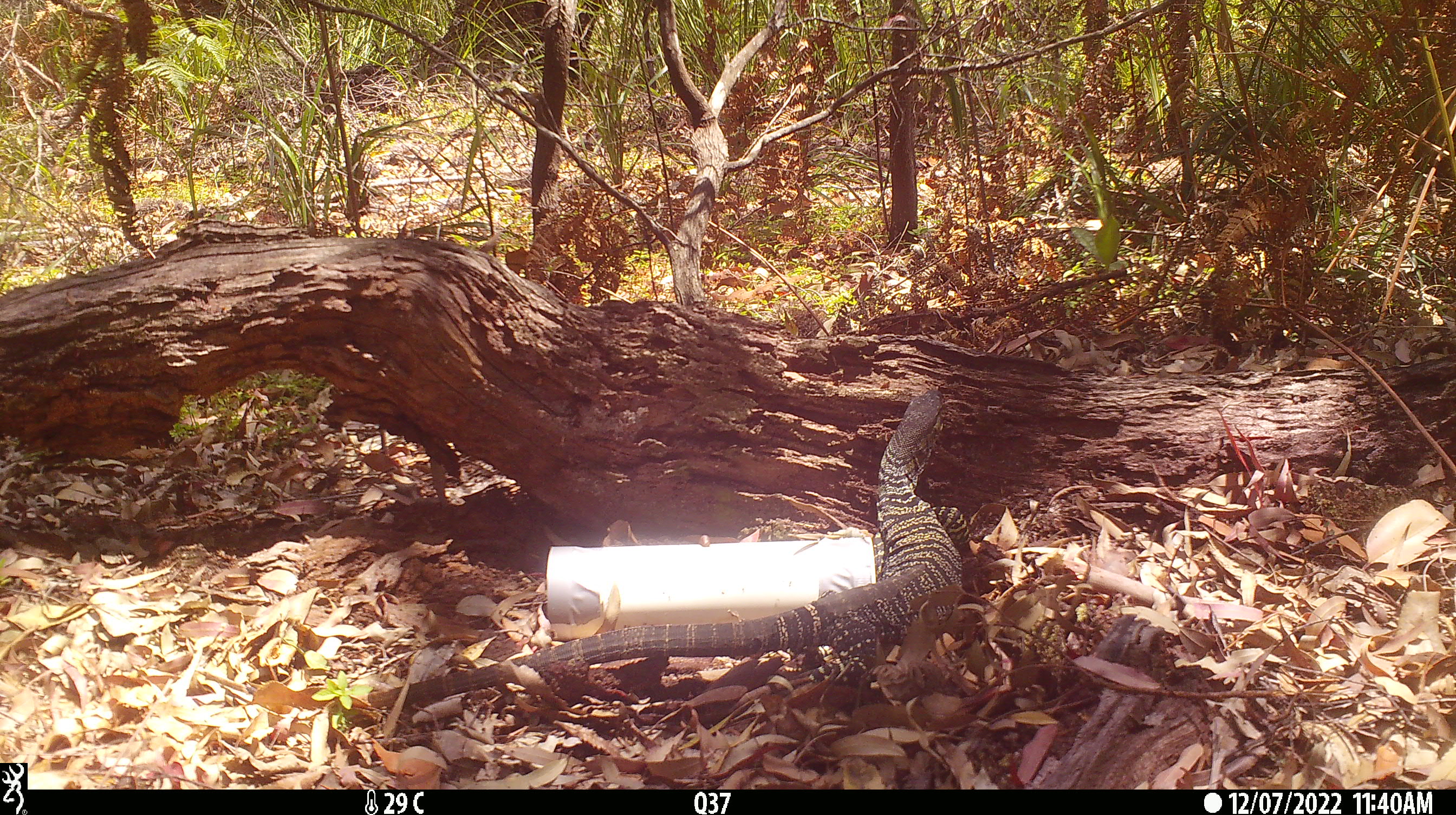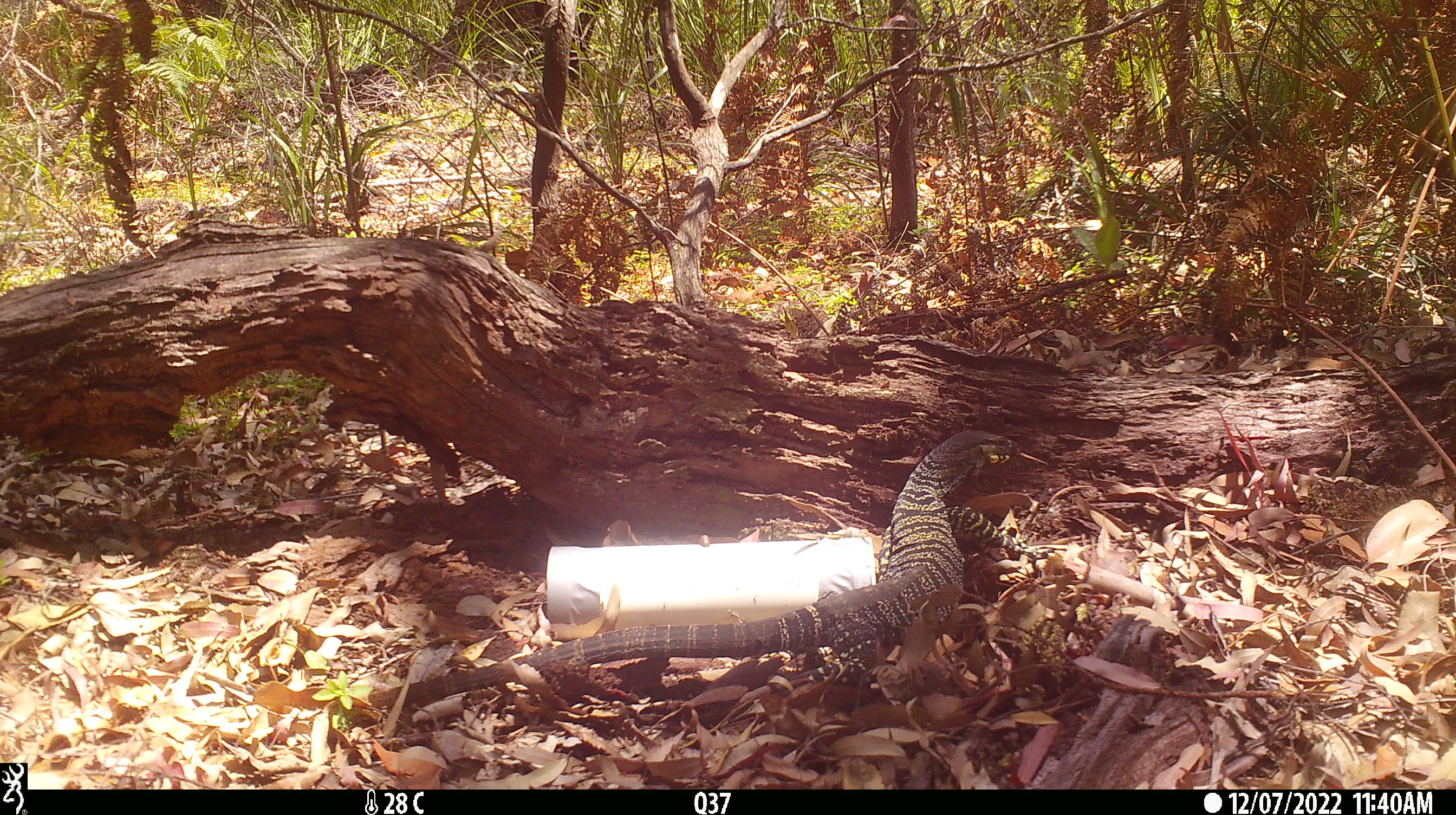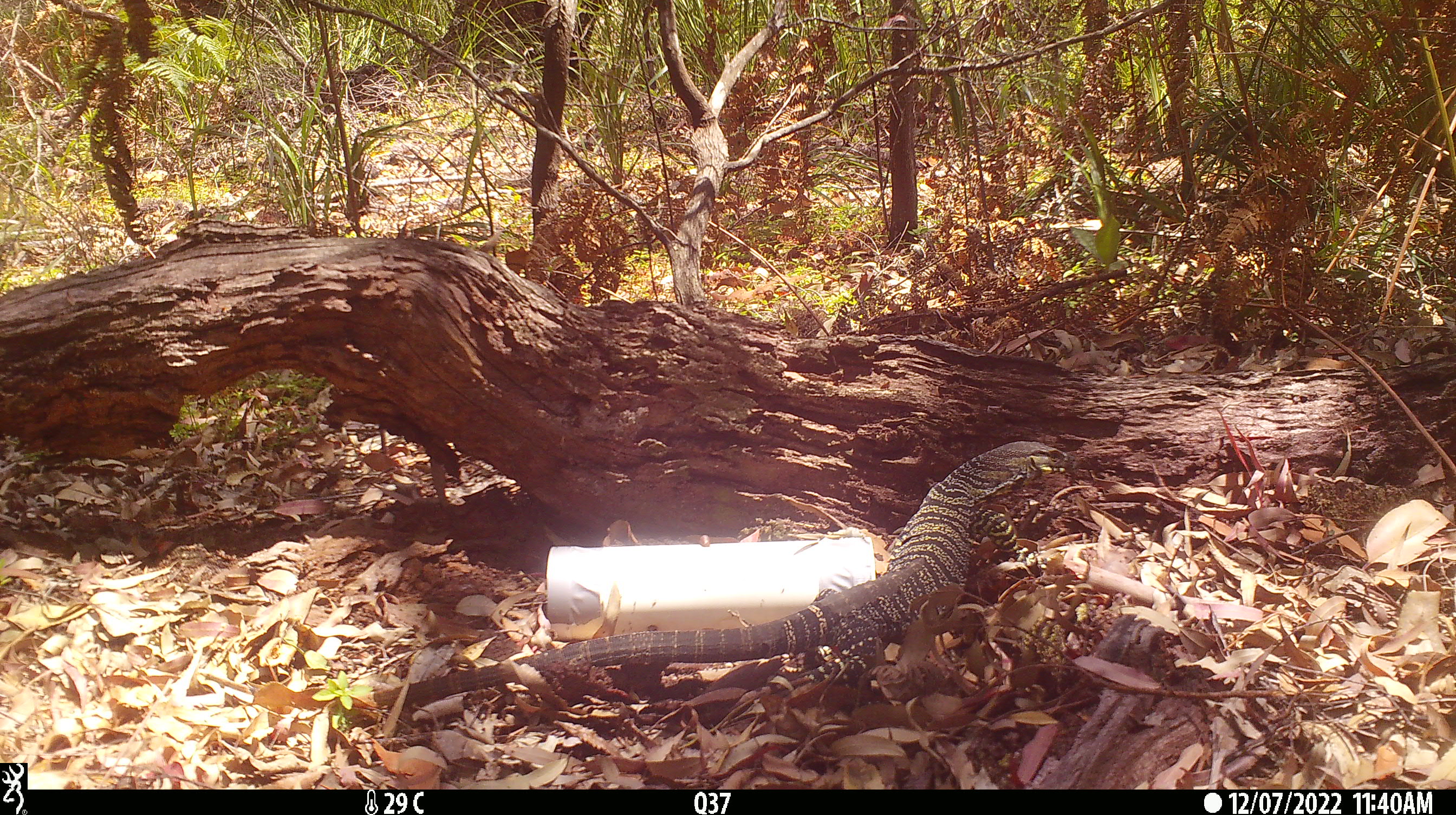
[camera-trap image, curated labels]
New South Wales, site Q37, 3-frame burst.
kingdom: Animalia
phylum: Chordata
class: Reptilia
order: Squamata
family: Varanidae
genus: Varanus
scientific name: Varanus varius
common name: lace monitor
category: goanna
Goanna (lace monitor) (Varanus varius).